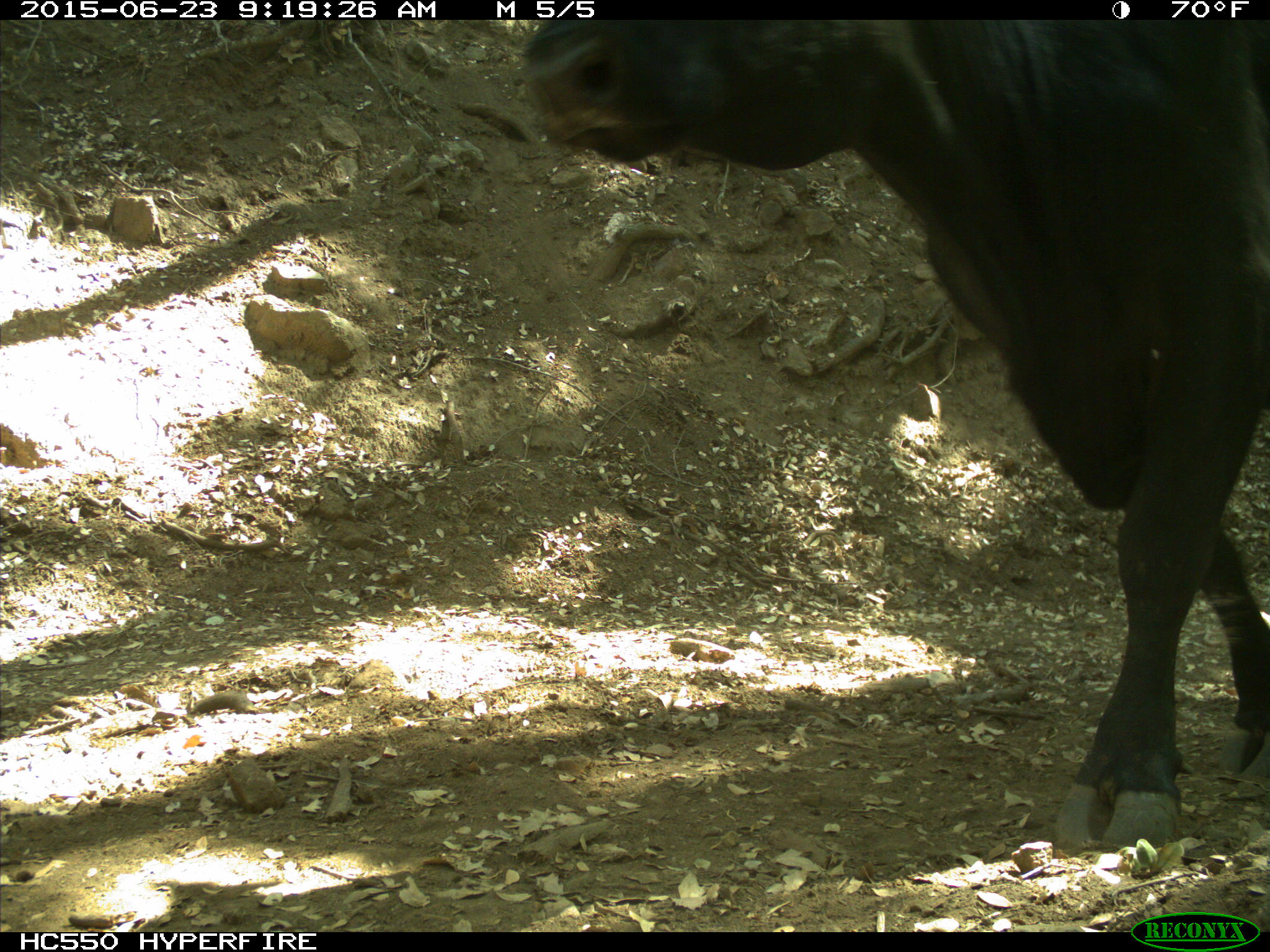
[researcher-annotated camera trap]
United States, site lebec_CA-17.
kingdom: Animalia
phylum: Chordata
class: Mammalia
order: Artiodactyla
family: Bovidae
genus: Bos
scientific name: Bos taurus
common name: domestic cow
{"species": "Bos taurus (domestic cow)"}